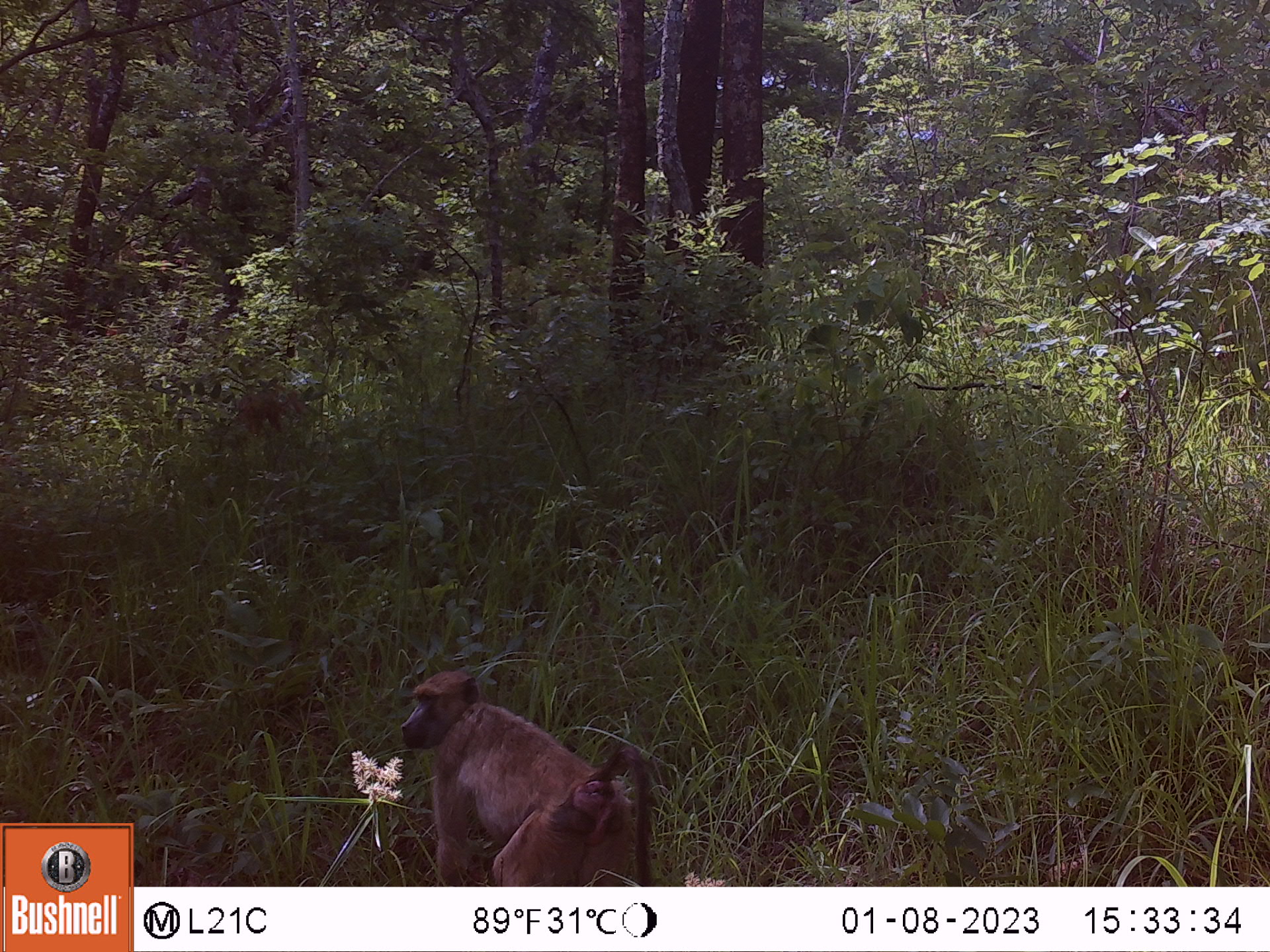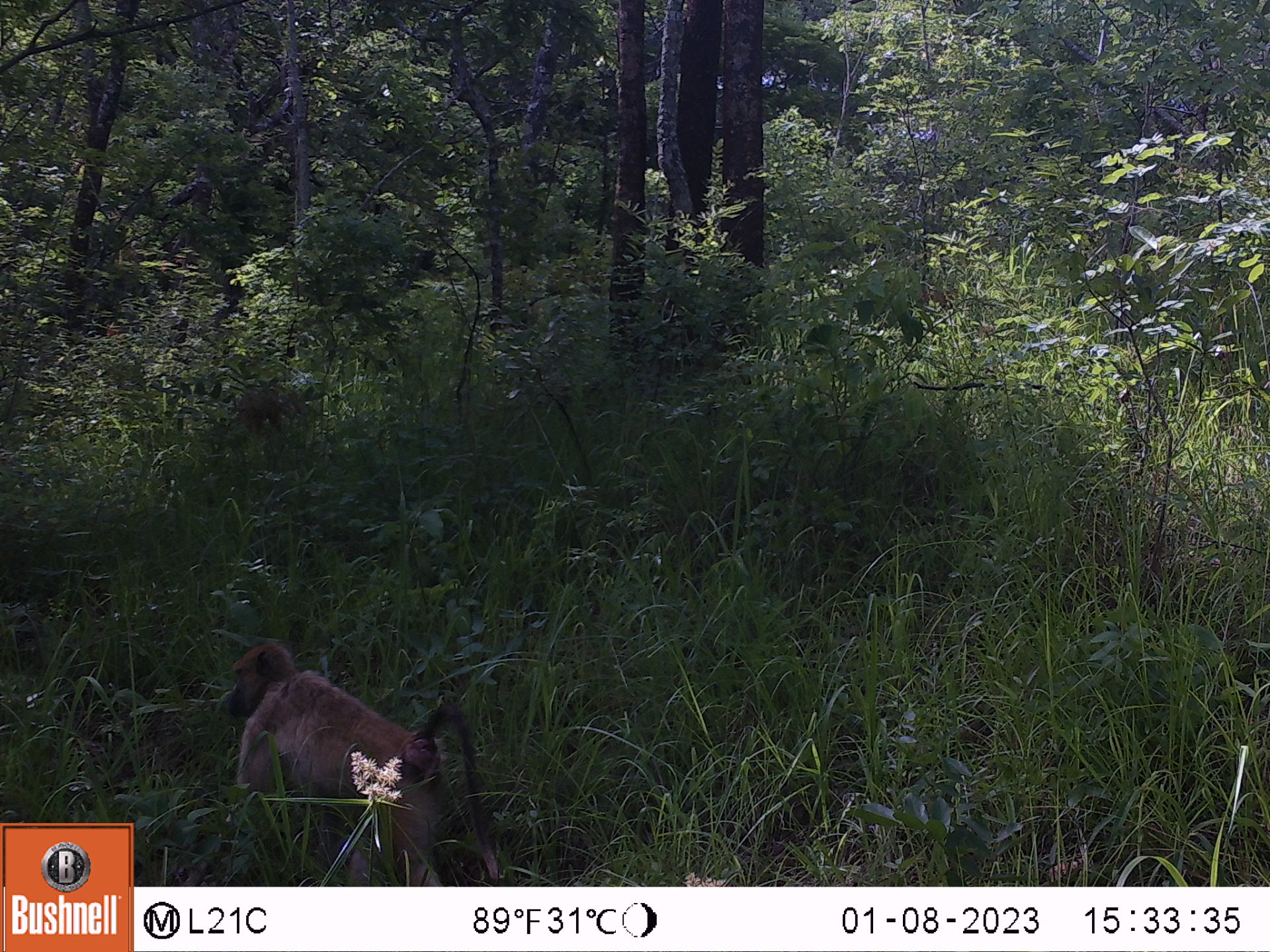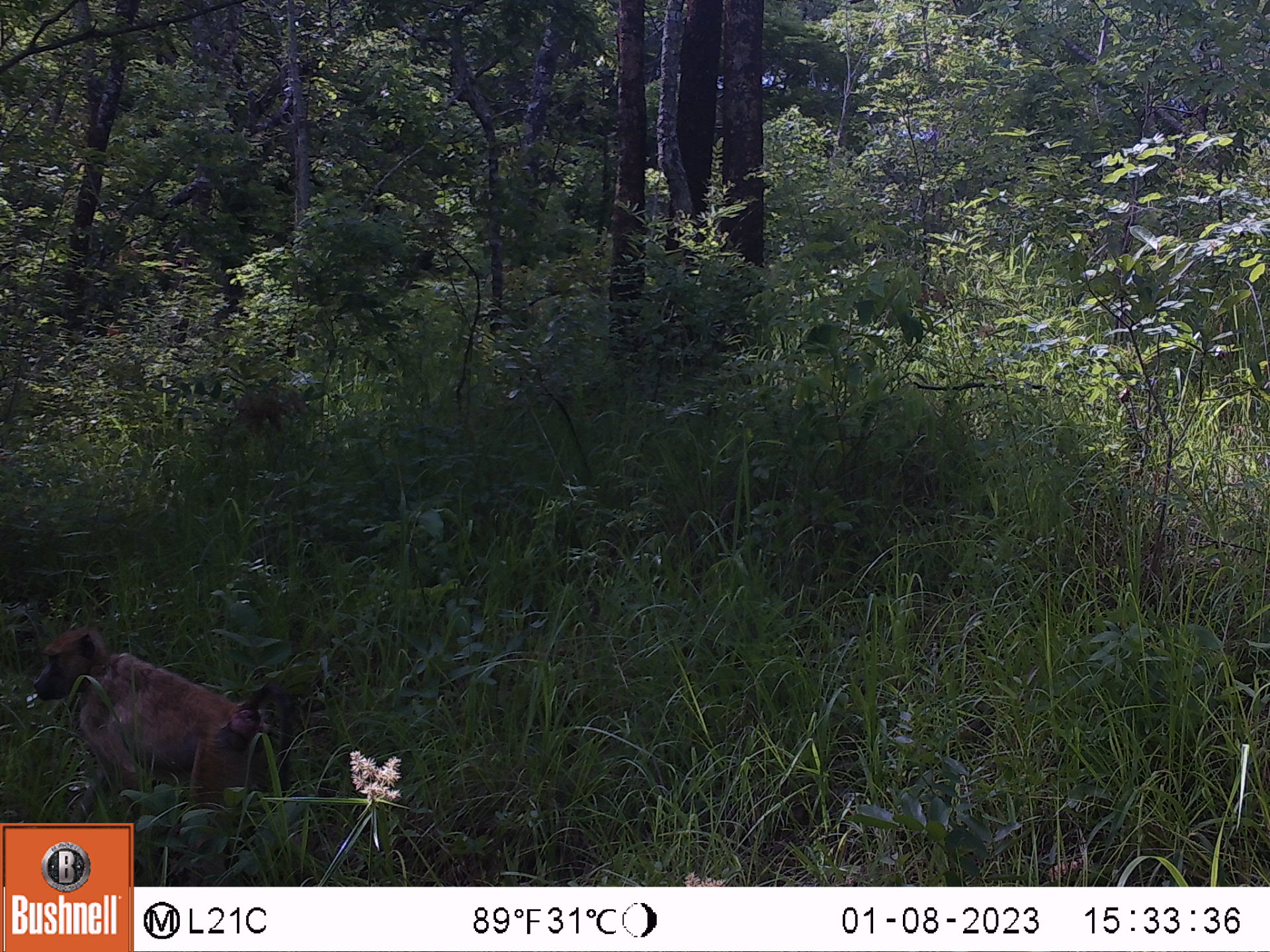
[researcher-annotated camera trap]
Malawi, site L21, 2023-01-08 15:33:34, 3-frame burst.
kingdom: Animalia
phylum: Chordata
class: Mammalia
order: Primates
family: Cercopithecidae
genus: Papio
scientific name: Papio cynocephalus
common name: yellow baboon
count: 1